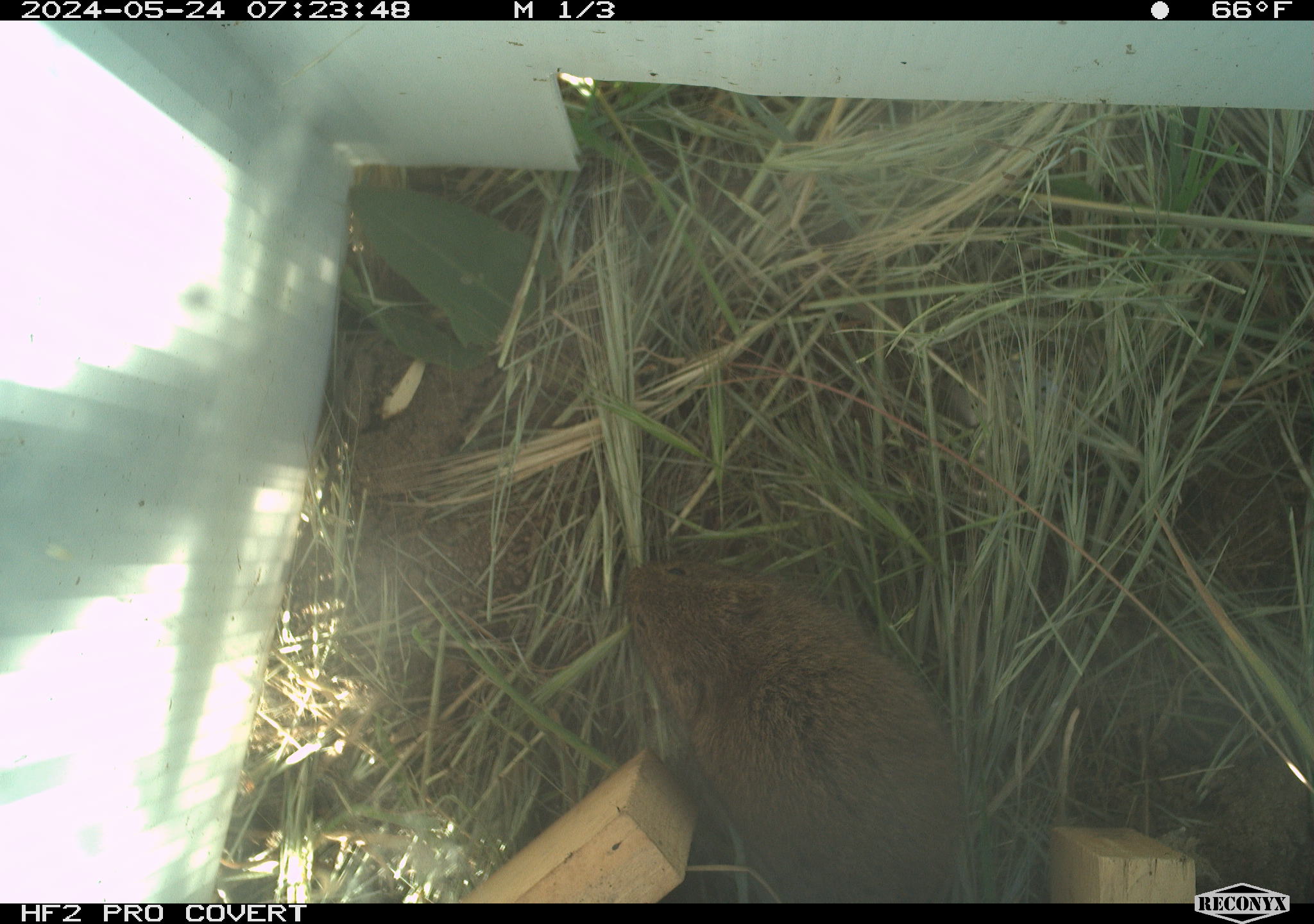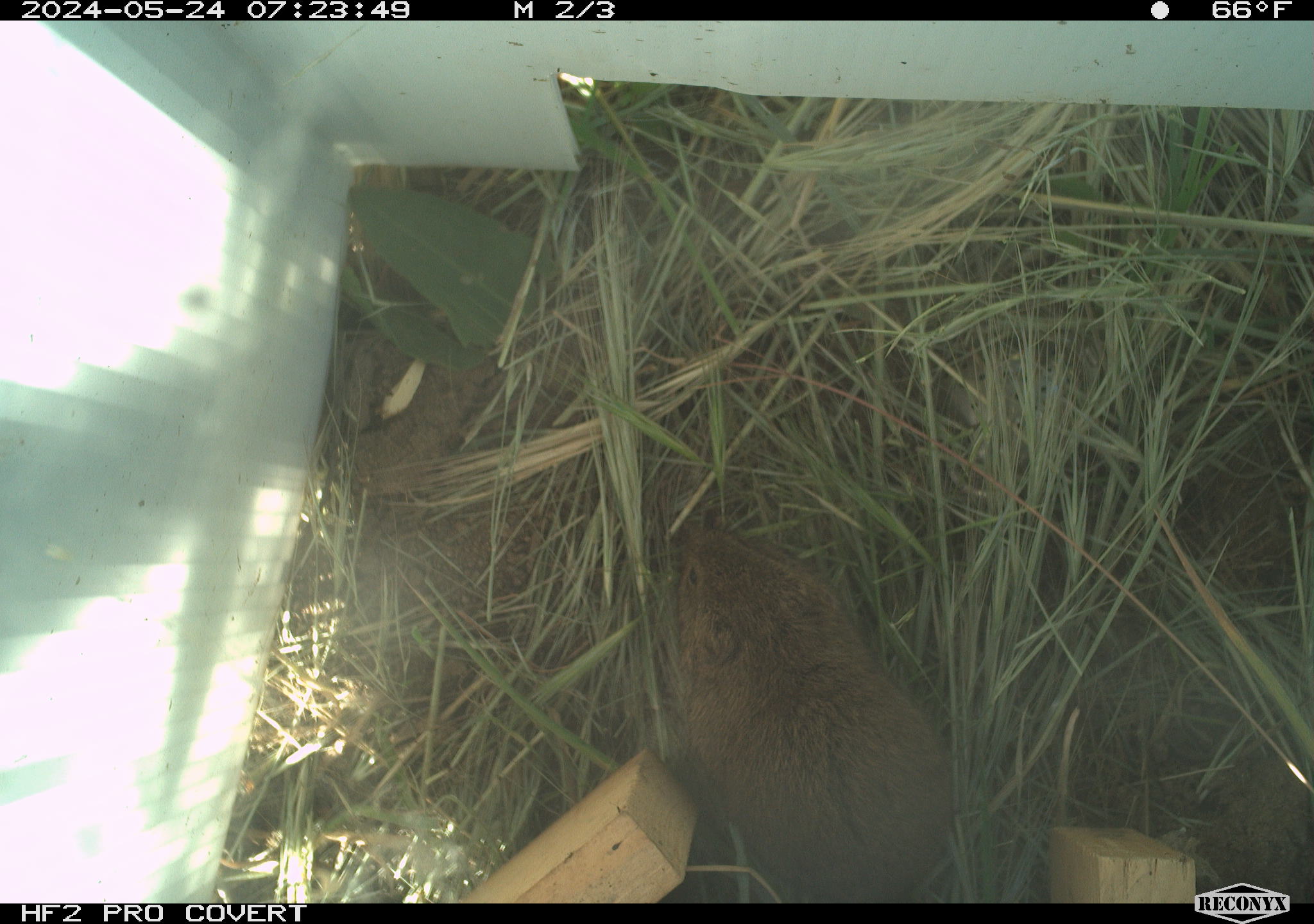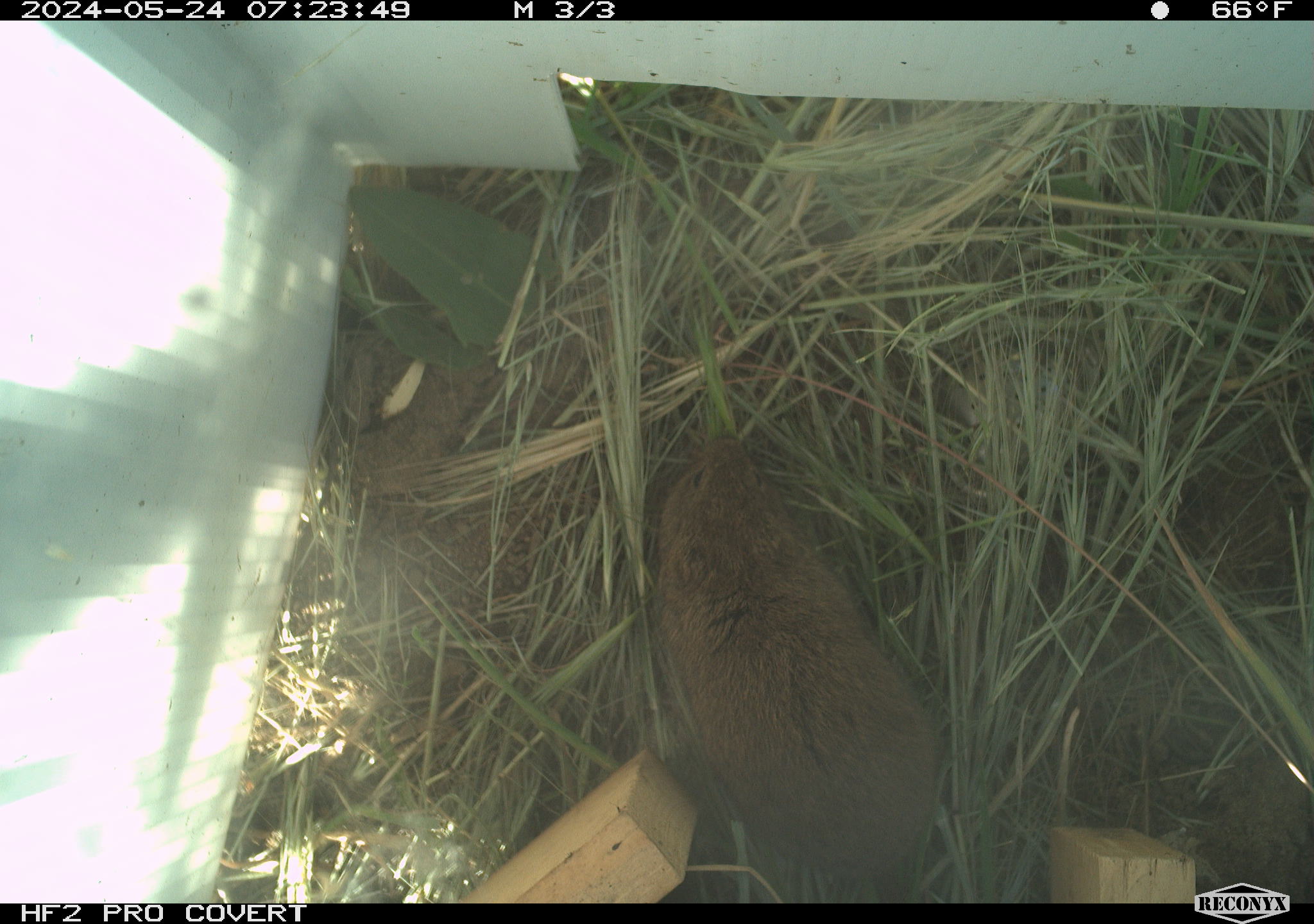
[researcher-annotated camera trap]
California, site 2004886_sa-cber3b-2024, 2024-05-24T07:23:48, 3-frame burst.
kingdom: Animalia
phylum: Chordata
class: Mammalia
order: Rodentia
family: Cricetidae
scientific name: Arvicolinae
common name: voles, lemmings, and muskrats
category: arvicolinae subfamily